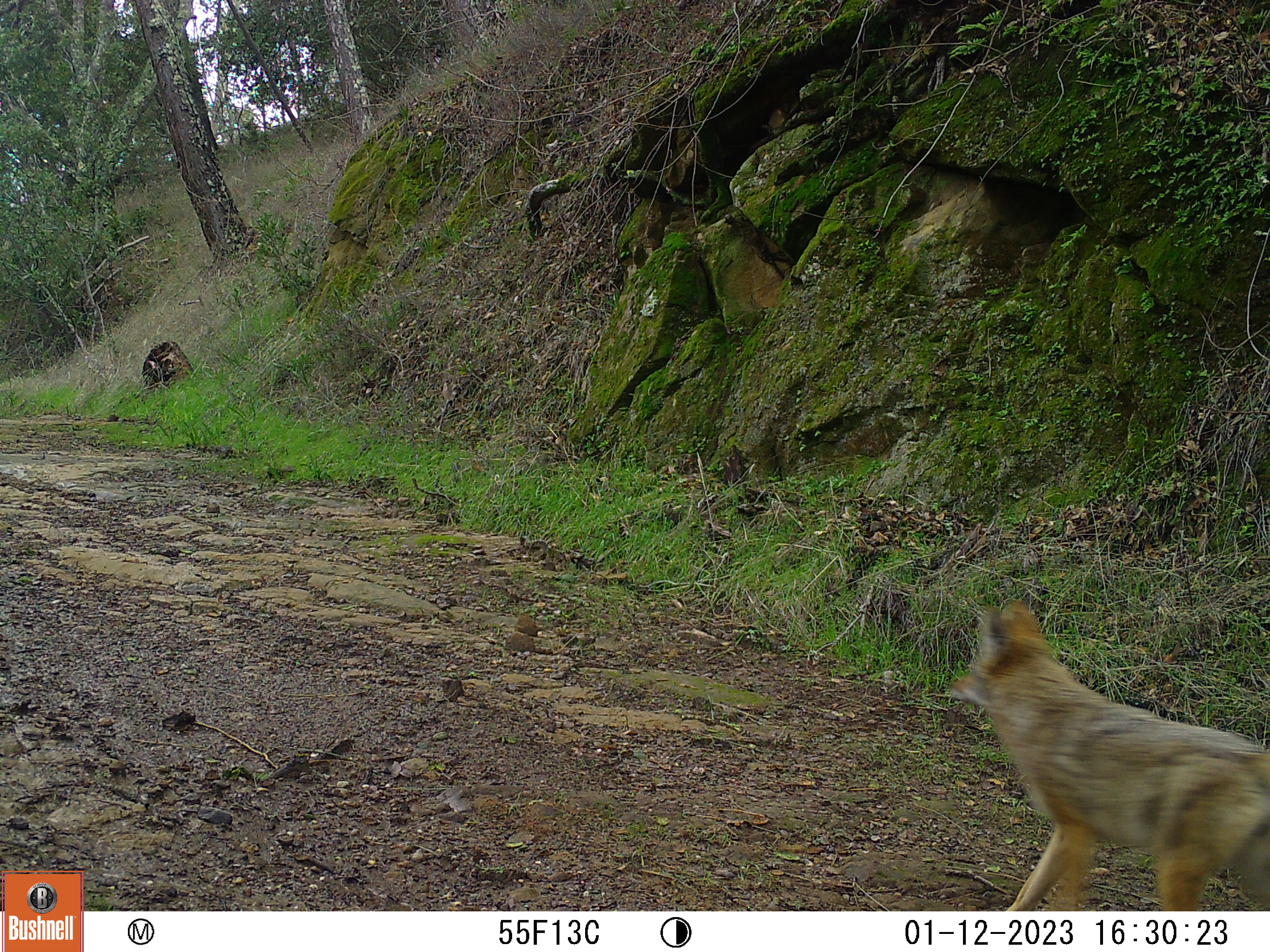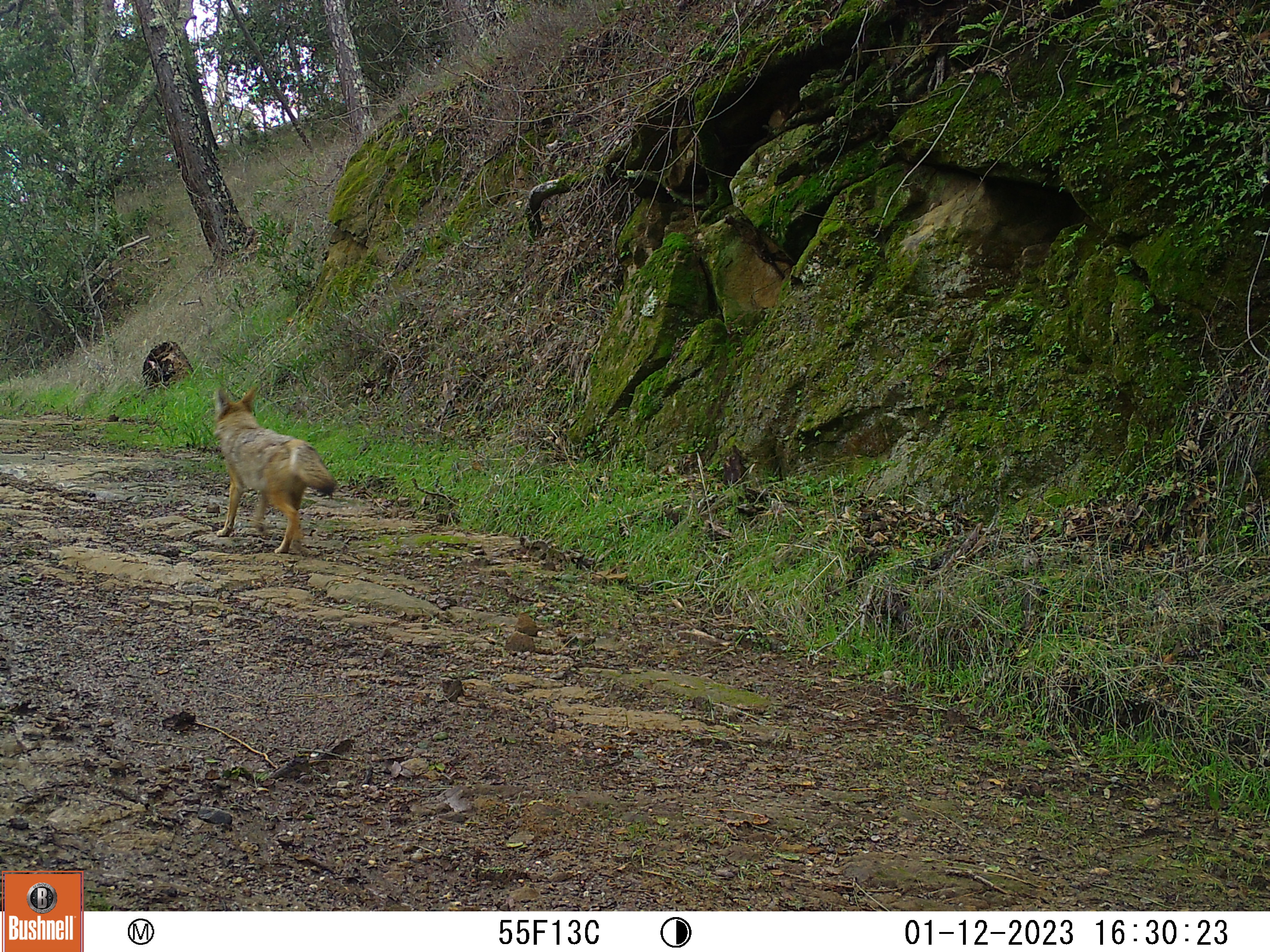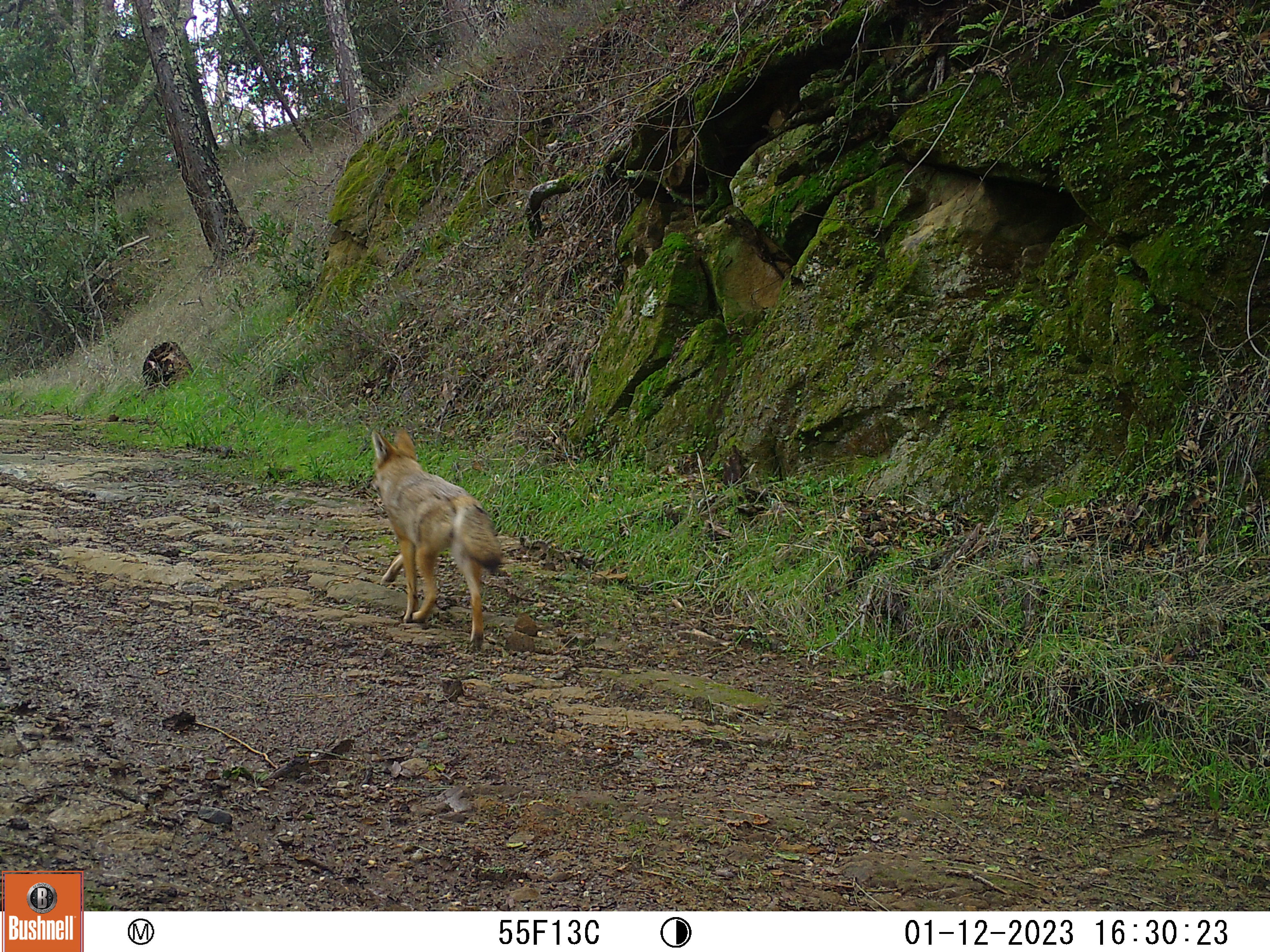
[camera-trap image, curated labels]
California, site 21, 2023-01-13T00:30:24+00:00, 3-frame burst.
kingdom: Animalia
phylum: Chordata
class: Mammalia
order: Carnivora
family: Canidae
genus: Canis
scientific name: Canis latrans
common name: coyote